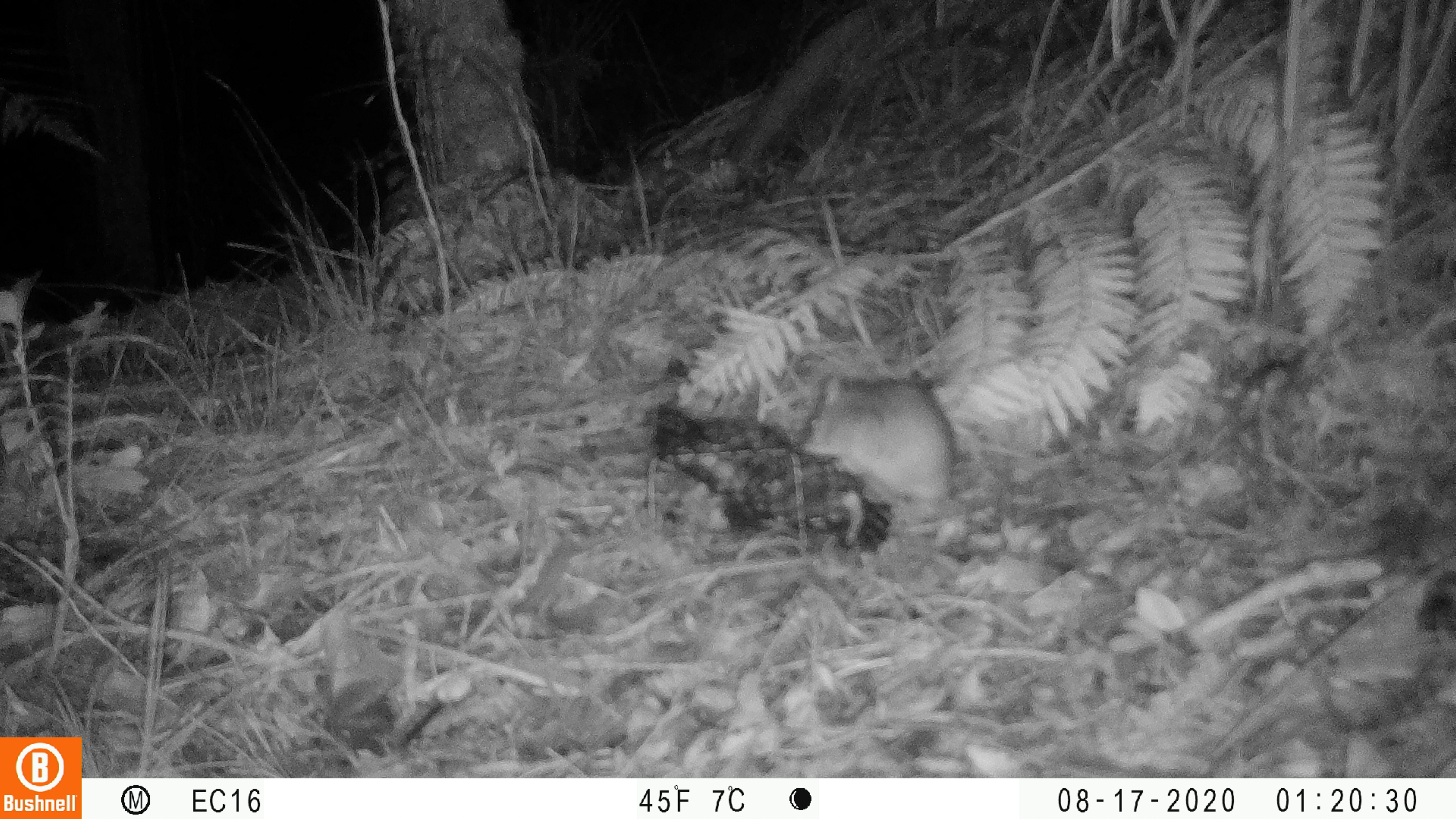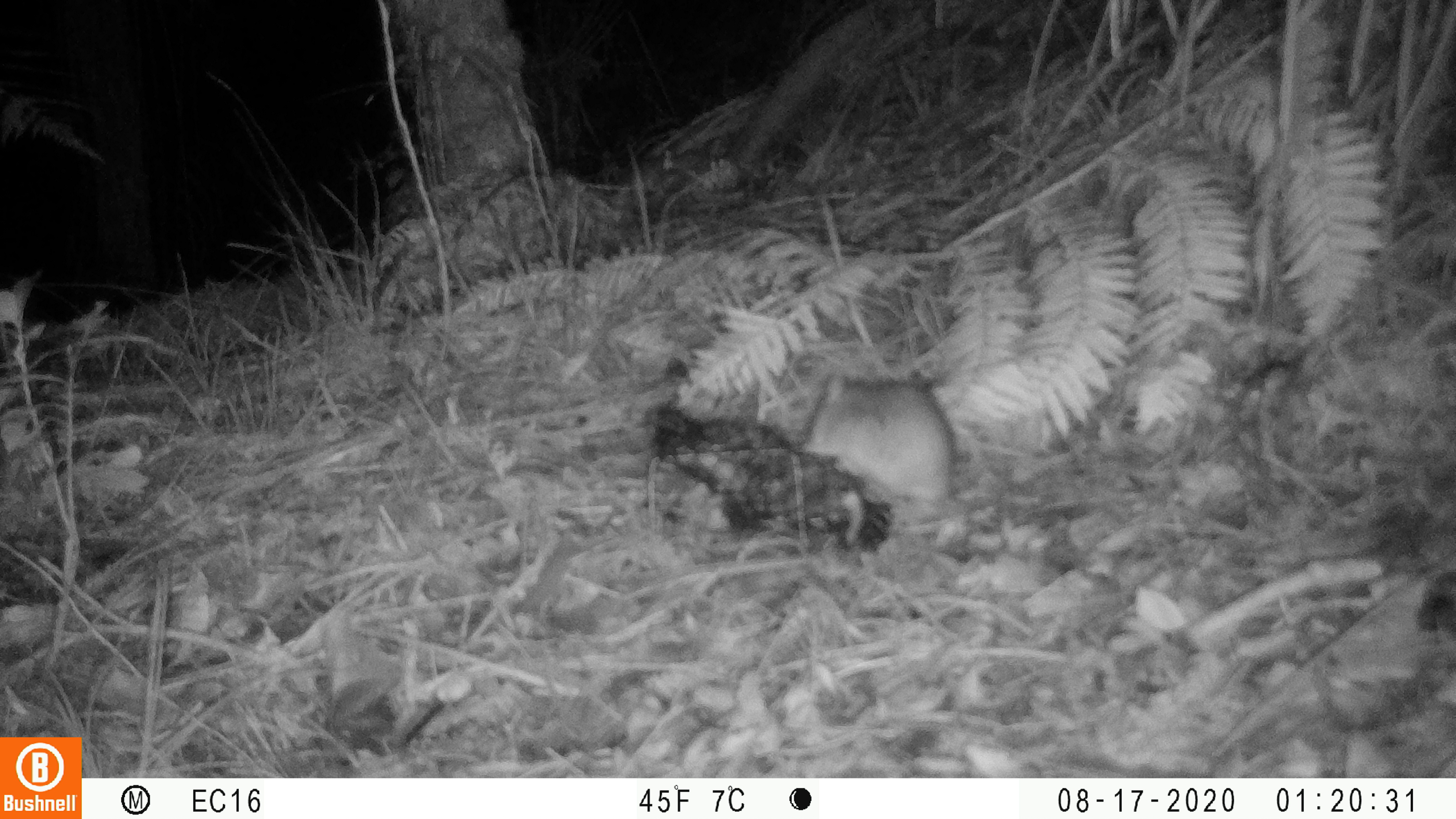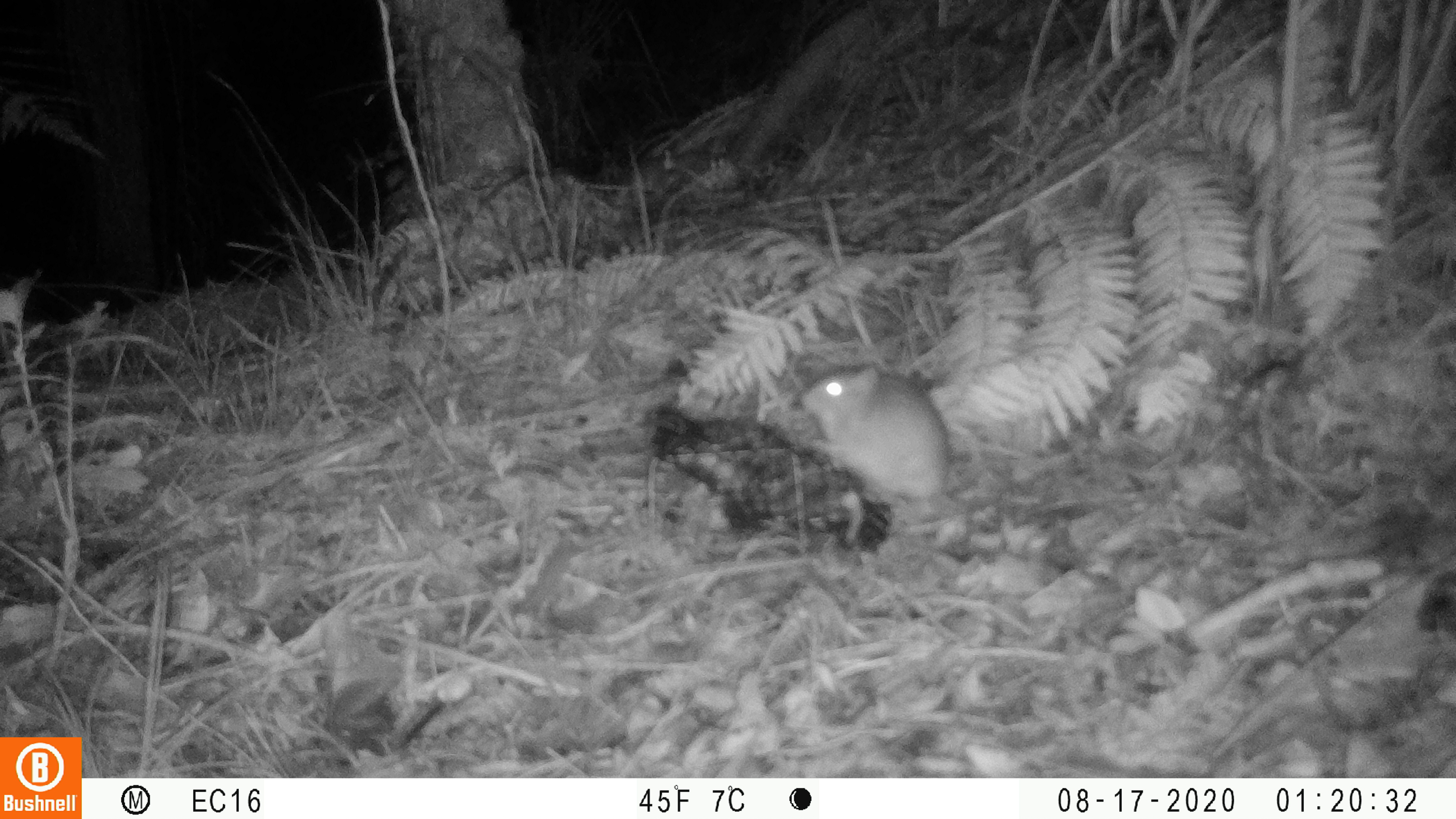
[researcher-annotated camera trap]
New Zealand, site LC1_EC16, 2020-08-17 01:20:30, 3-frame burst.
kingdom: Animalia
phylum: Chordata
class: Mammalia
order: Rodentia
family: Muridae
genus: Rattus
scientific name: Rattus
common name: rat